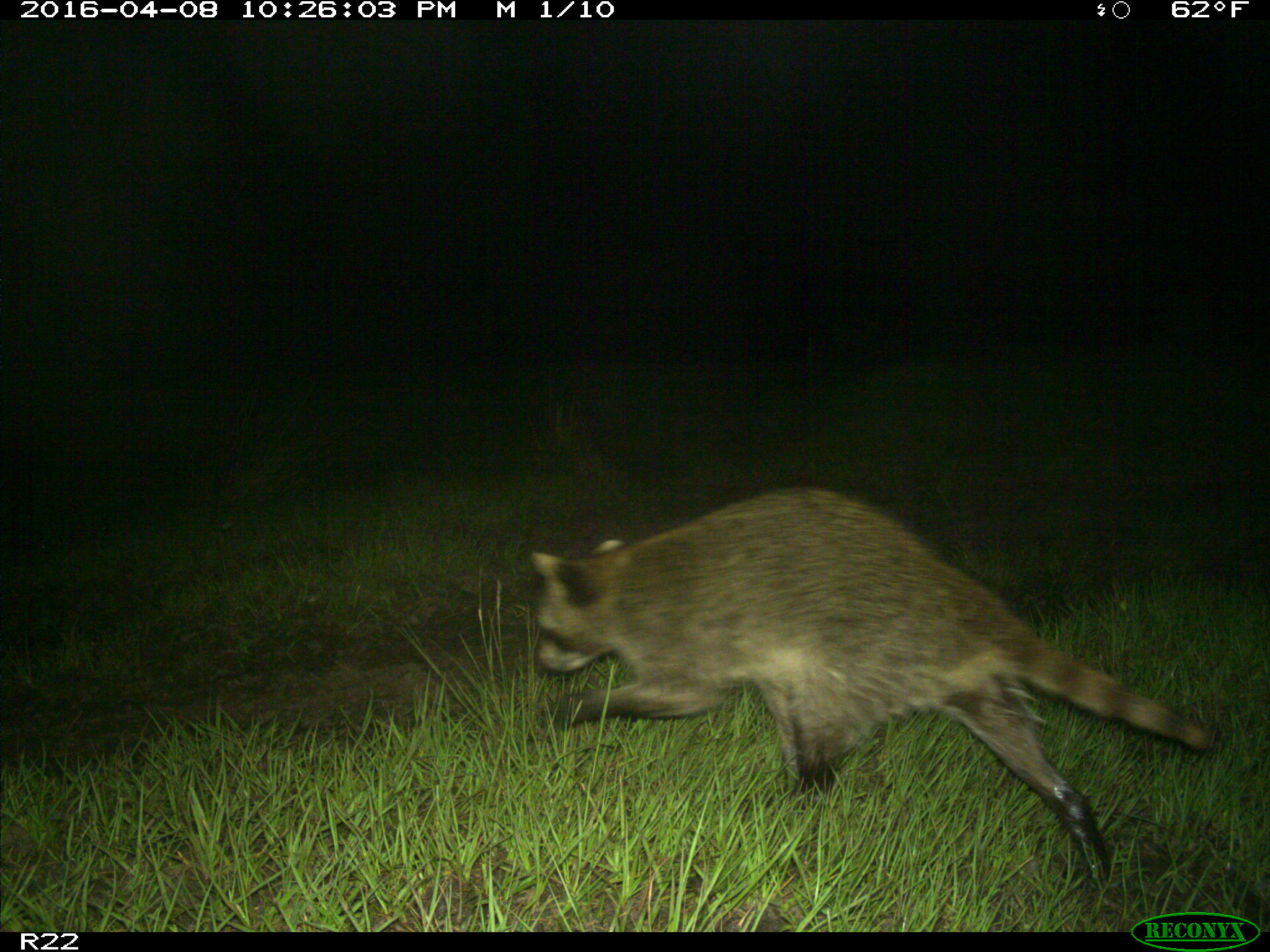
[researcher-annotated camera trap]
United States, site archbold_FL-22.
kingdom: Animalia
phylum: Chordata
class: Mammalia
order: Carnivora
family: Procyonidae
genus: Procyon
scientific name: Procyon lotor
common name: common raccoon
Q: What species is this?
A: Procyon lotor (common raccoon).